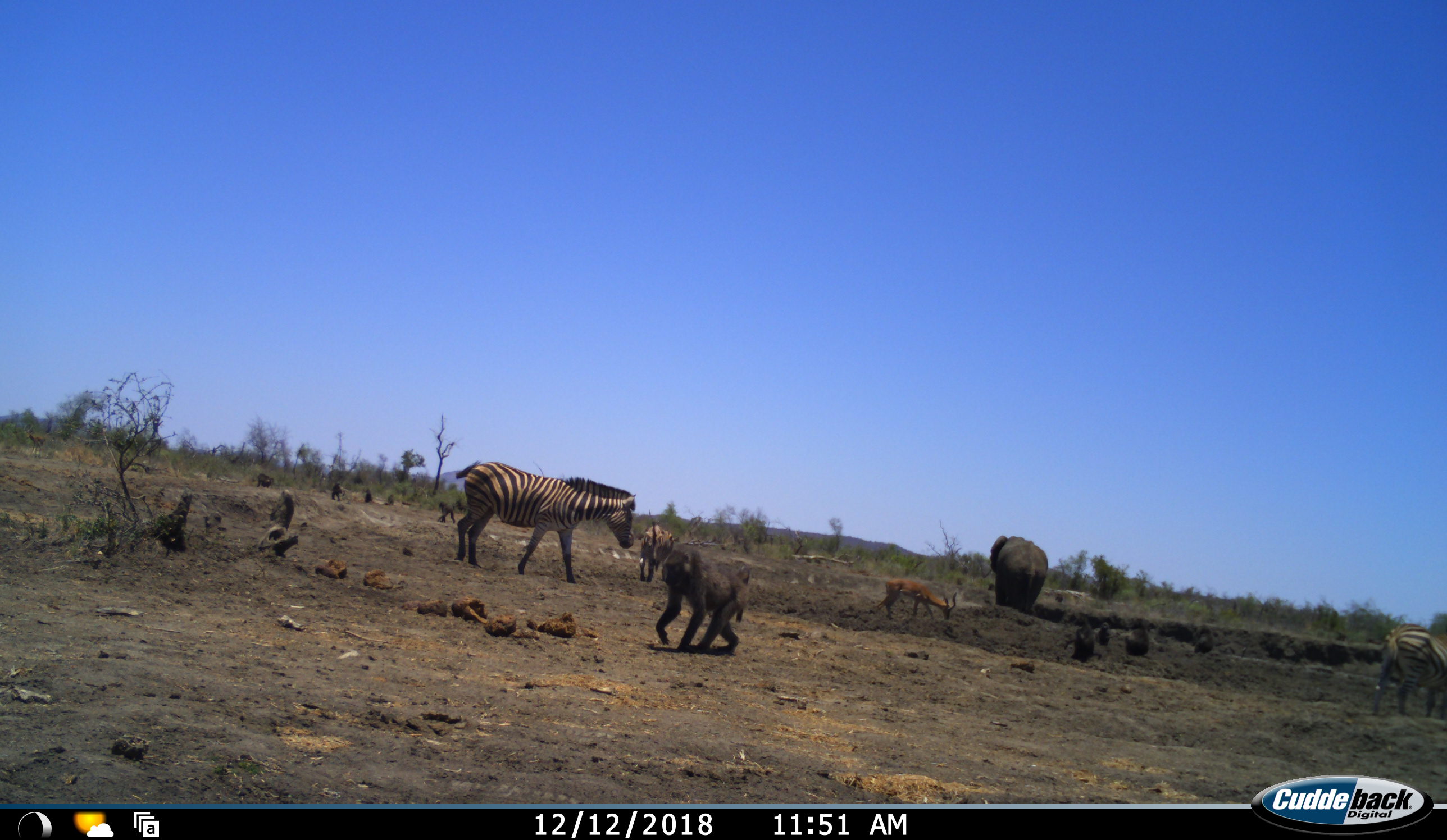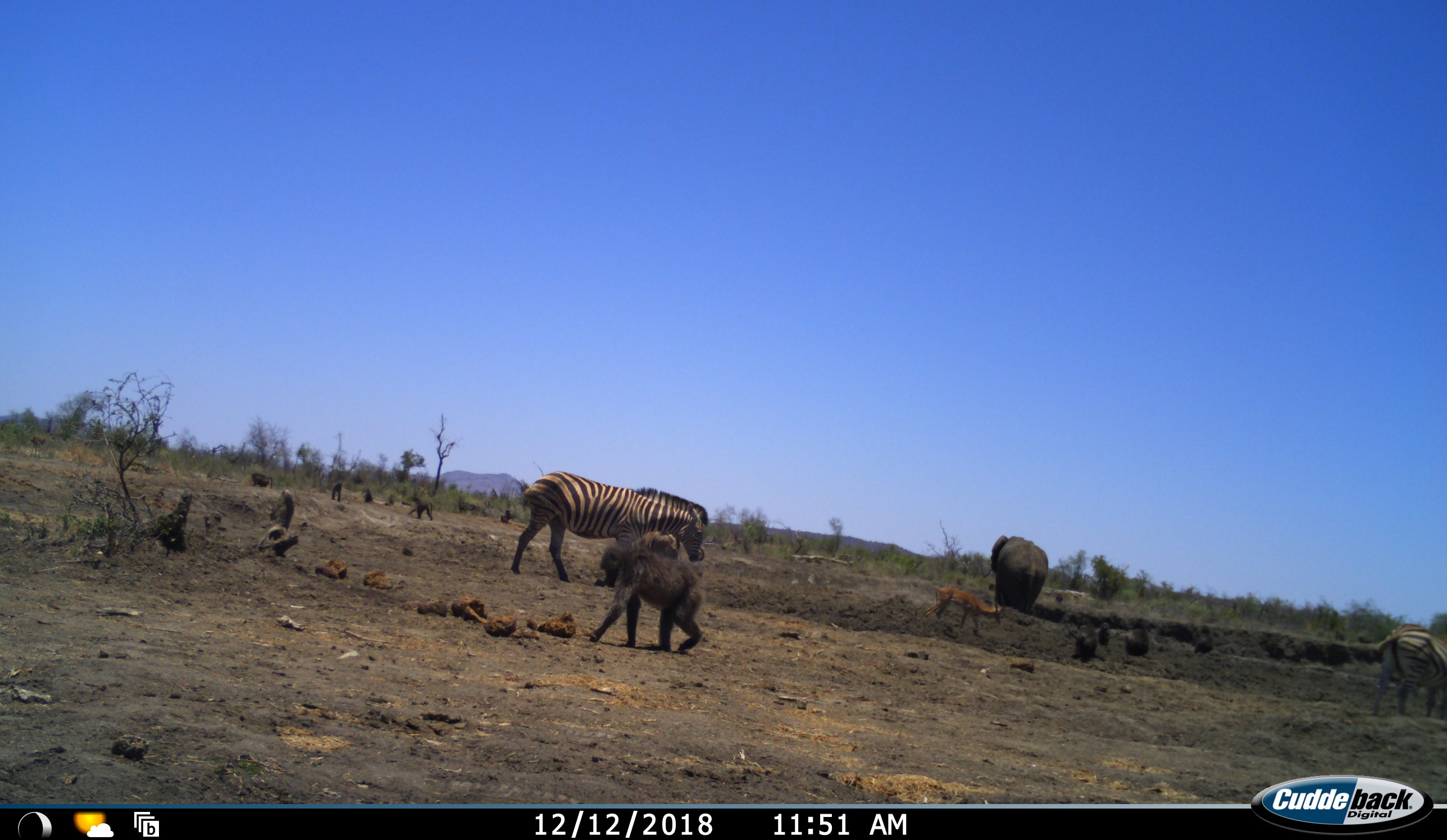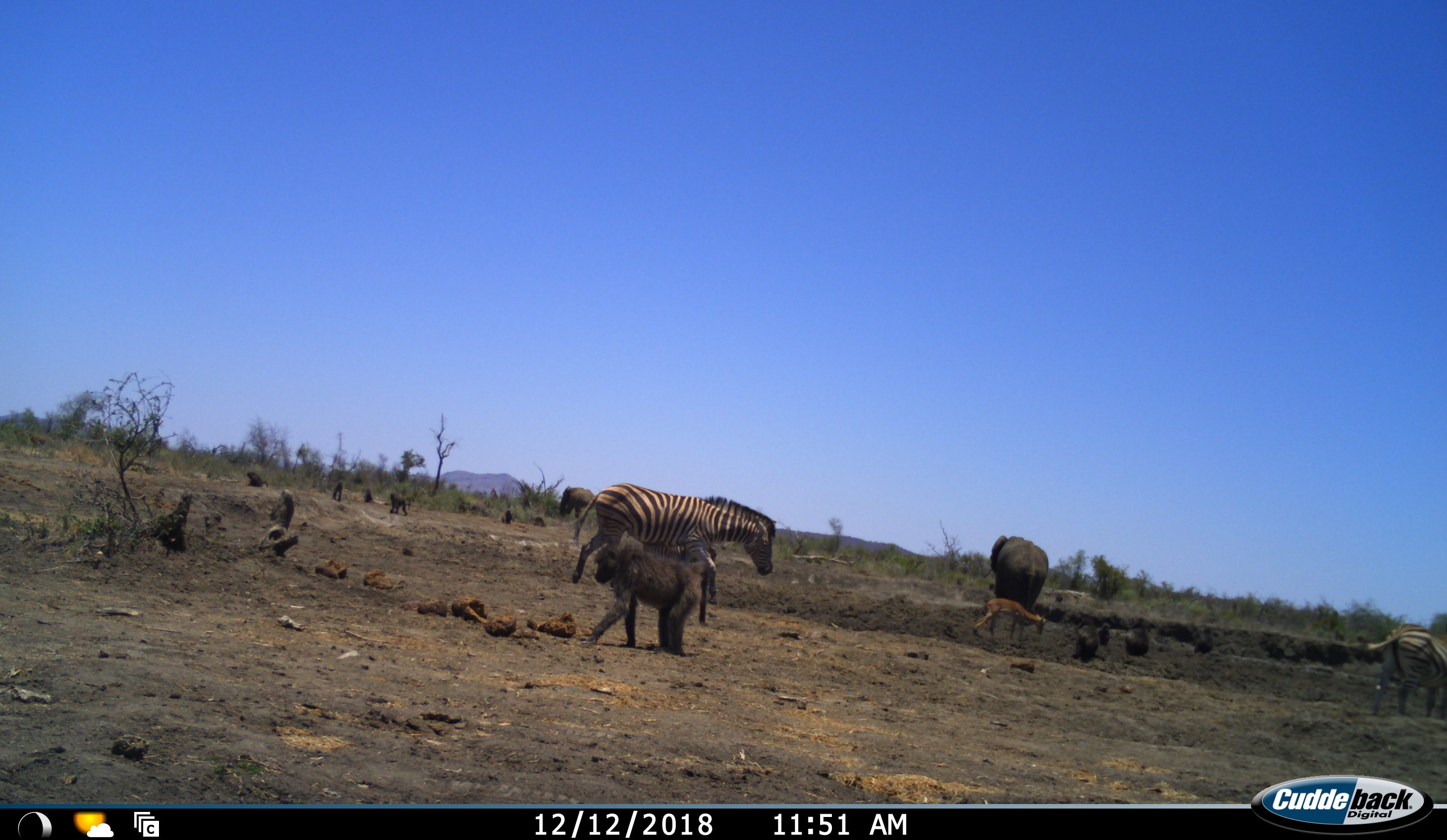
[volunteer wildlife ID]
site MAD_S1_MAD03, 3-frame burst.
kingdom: Animalia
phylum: Chordata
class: Mammalia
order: Primates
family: Cercopithecidae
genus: Papio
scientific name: Papio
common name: baboon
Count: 9.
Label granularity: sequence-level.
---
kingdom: Animalia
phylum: Chordata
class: Mammalia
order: Proboscidea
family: Elephantidae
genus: Loxodonta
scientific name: Loxodonta africana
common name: african bush elephant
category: elephant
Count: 1.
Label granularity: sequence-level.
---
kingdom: Animalia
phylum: Chordata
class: Mammalia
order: Artiodactyla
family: Bovidae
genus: Aepyceros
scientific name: Aepyceros melampus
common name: impala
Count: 1.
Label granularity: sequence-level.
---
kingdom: Animalia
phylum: Chordata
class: Mammalia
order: Perissodactyla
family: Equidae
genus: Equus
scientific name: Equus quagga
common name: plains zebra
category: zebraplains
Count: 2.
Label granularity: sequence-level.